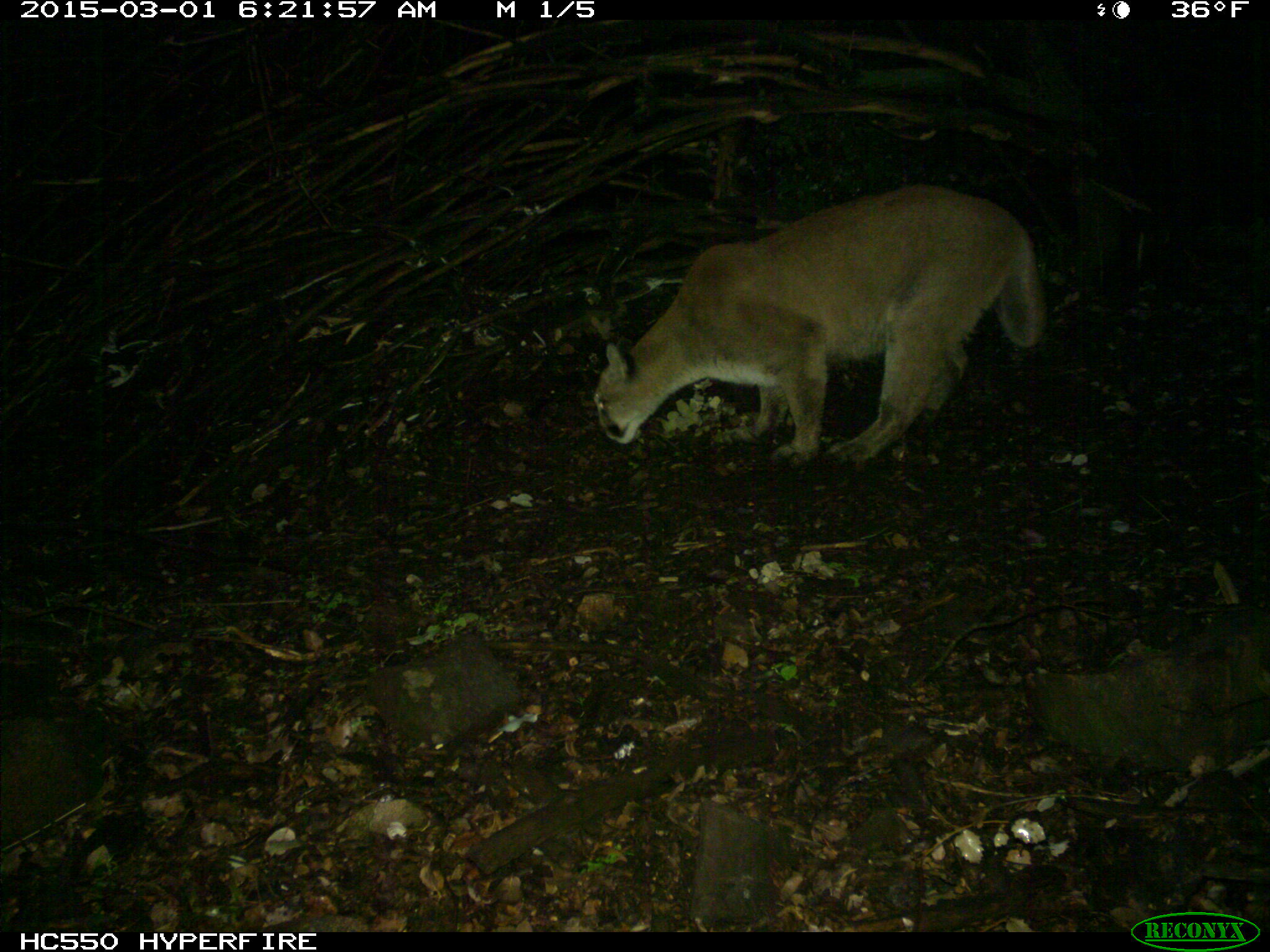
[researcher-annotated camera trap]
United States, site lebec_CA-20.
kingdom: Animalia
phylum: Chordata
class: Mammalia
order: Carnivora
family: Felidae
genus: Puma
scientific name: Puma concolor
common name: mountain lion